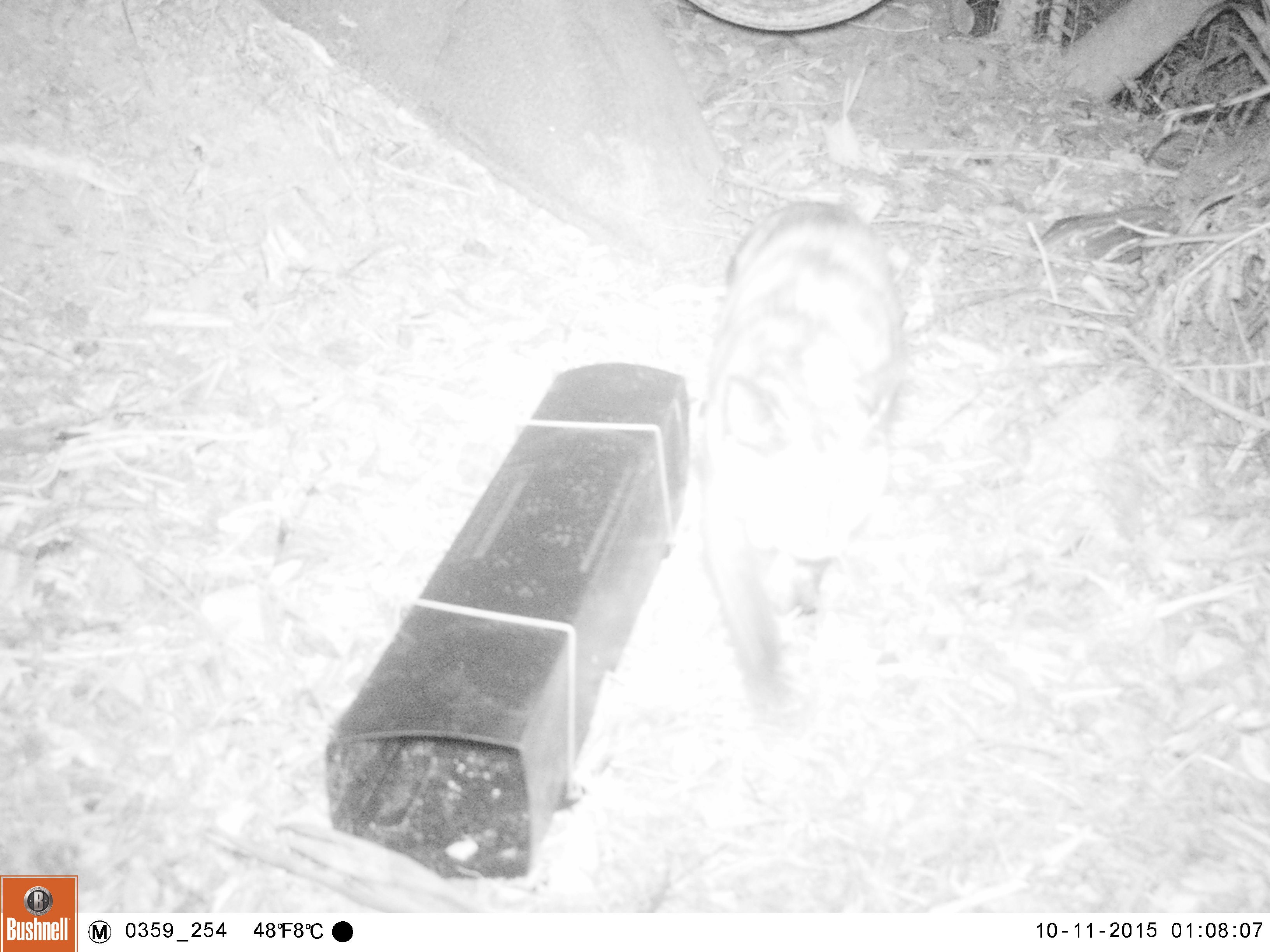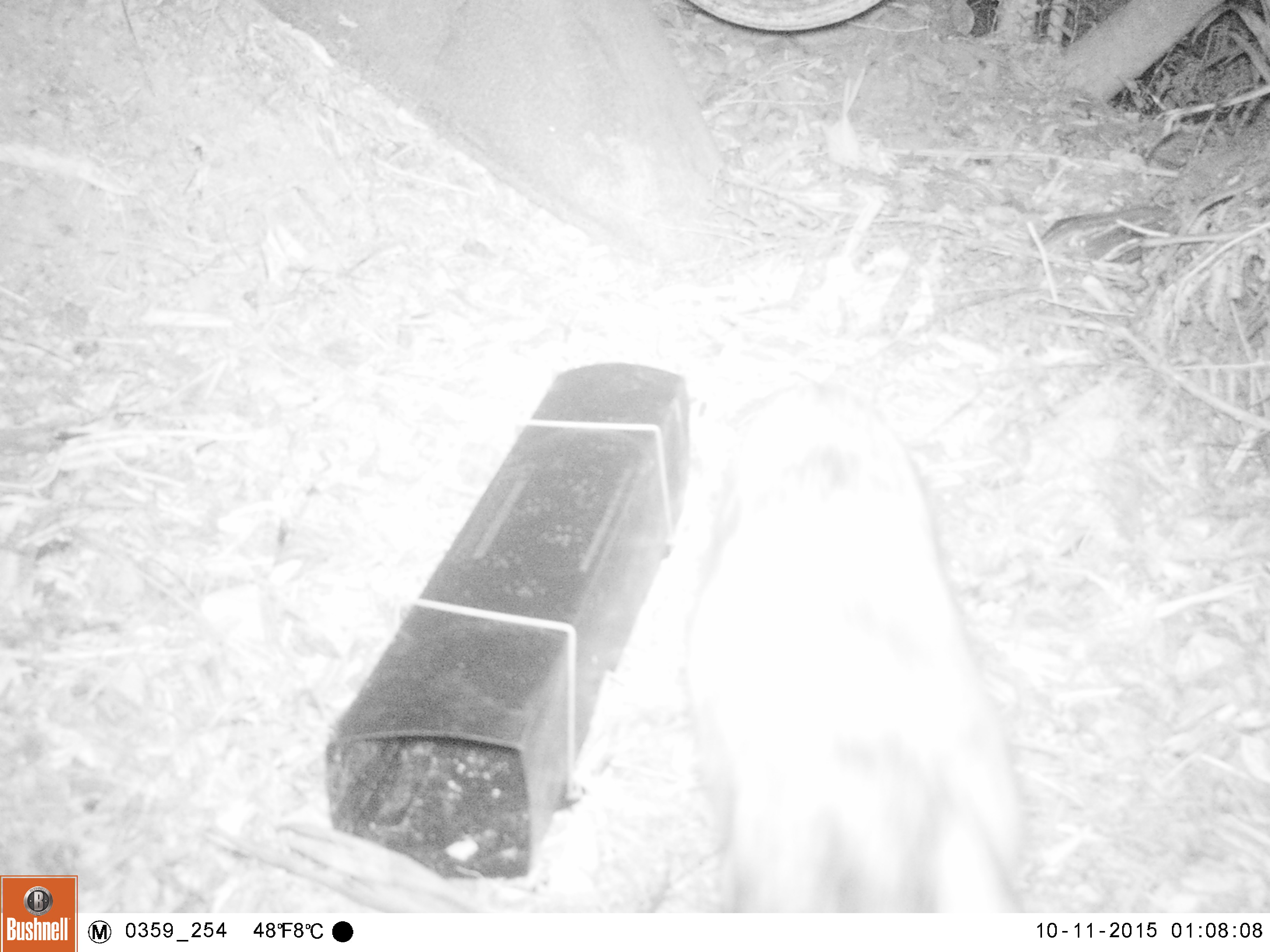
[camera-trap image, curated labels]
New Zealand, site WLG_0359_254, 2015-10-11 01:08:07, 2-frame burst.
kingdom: Animalia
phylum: Chordata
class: Mammalia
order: Carnivora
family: Felidae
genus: Felis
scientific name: Felis catus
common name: domestic cat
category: cat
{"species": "cat (domestic cat) (Felis catus)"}